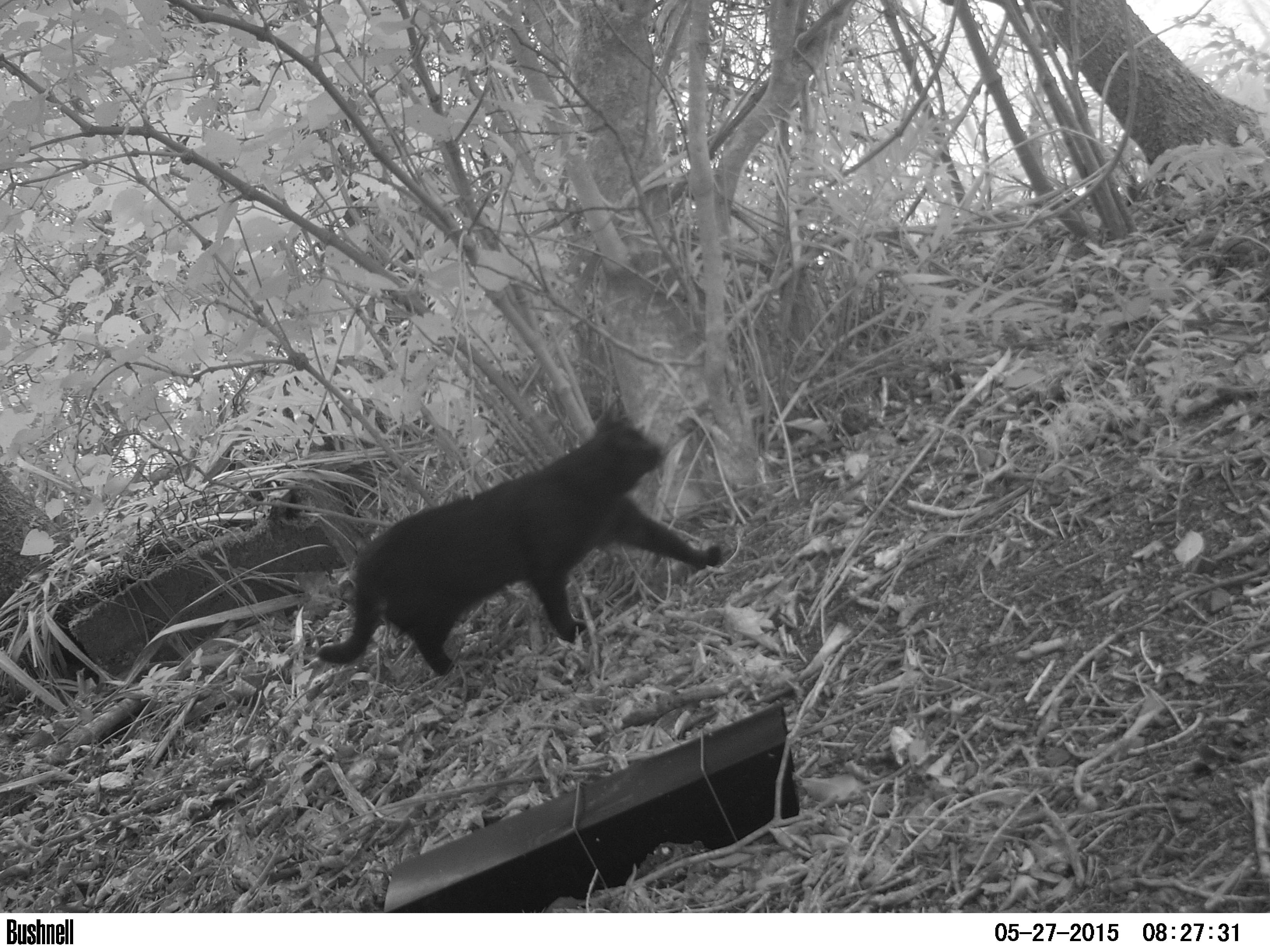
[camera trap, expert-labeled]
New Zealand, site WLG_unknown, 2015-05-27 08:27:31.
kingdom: Animalia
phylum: Chordata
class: Mammalia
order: Carnivora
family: Felidae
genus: Felis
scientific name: Felis catus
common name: domestic cat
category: cat